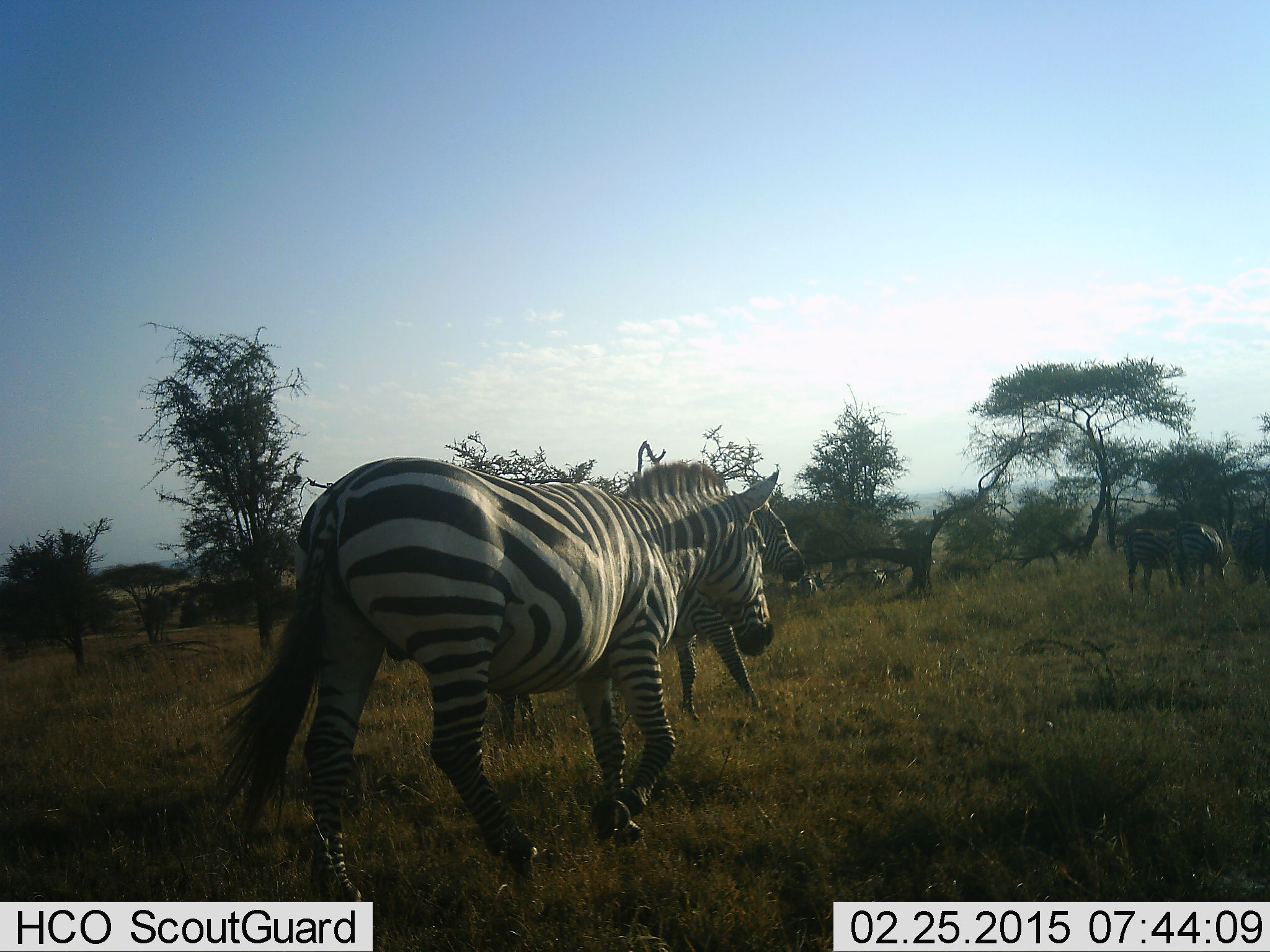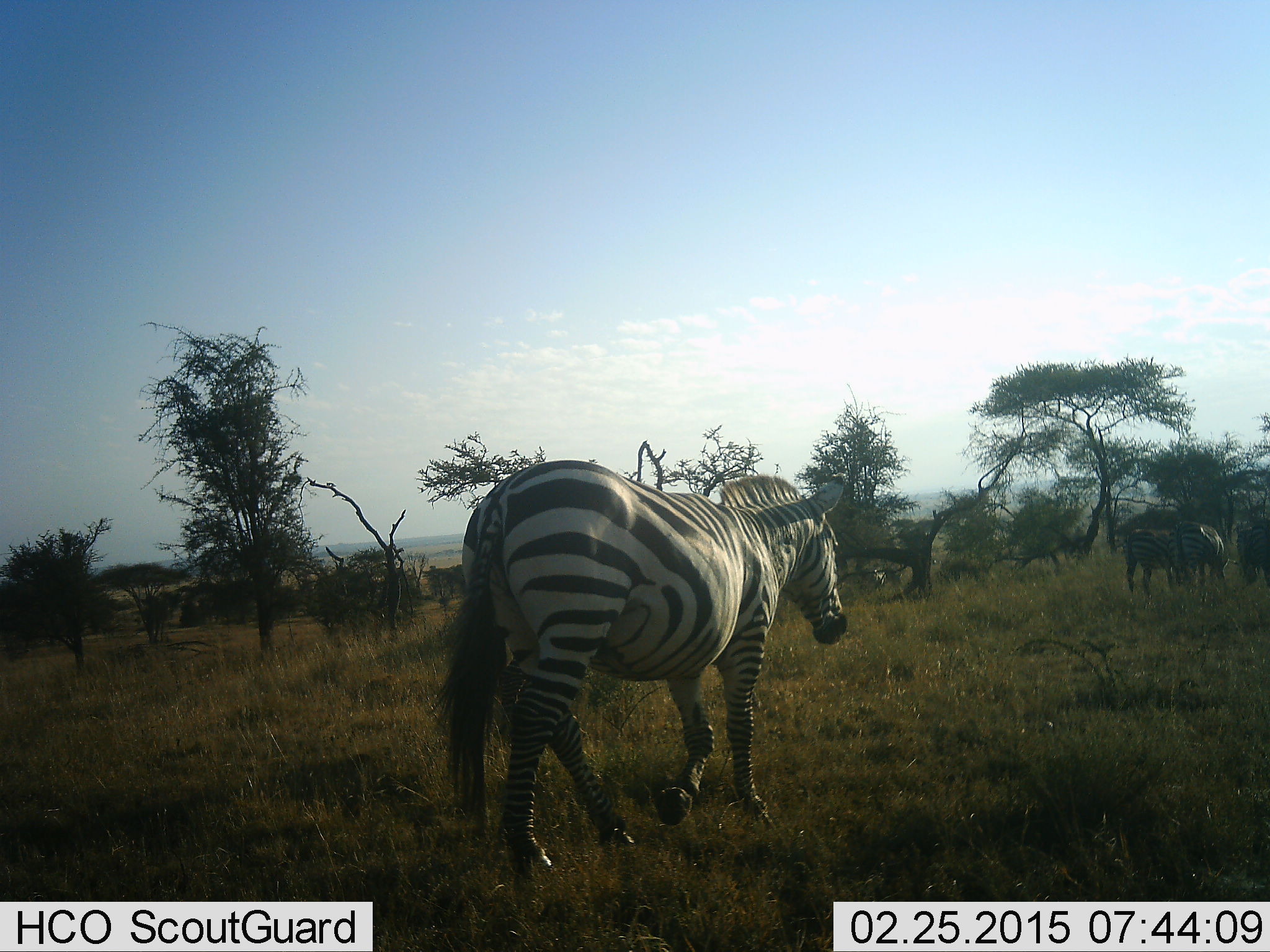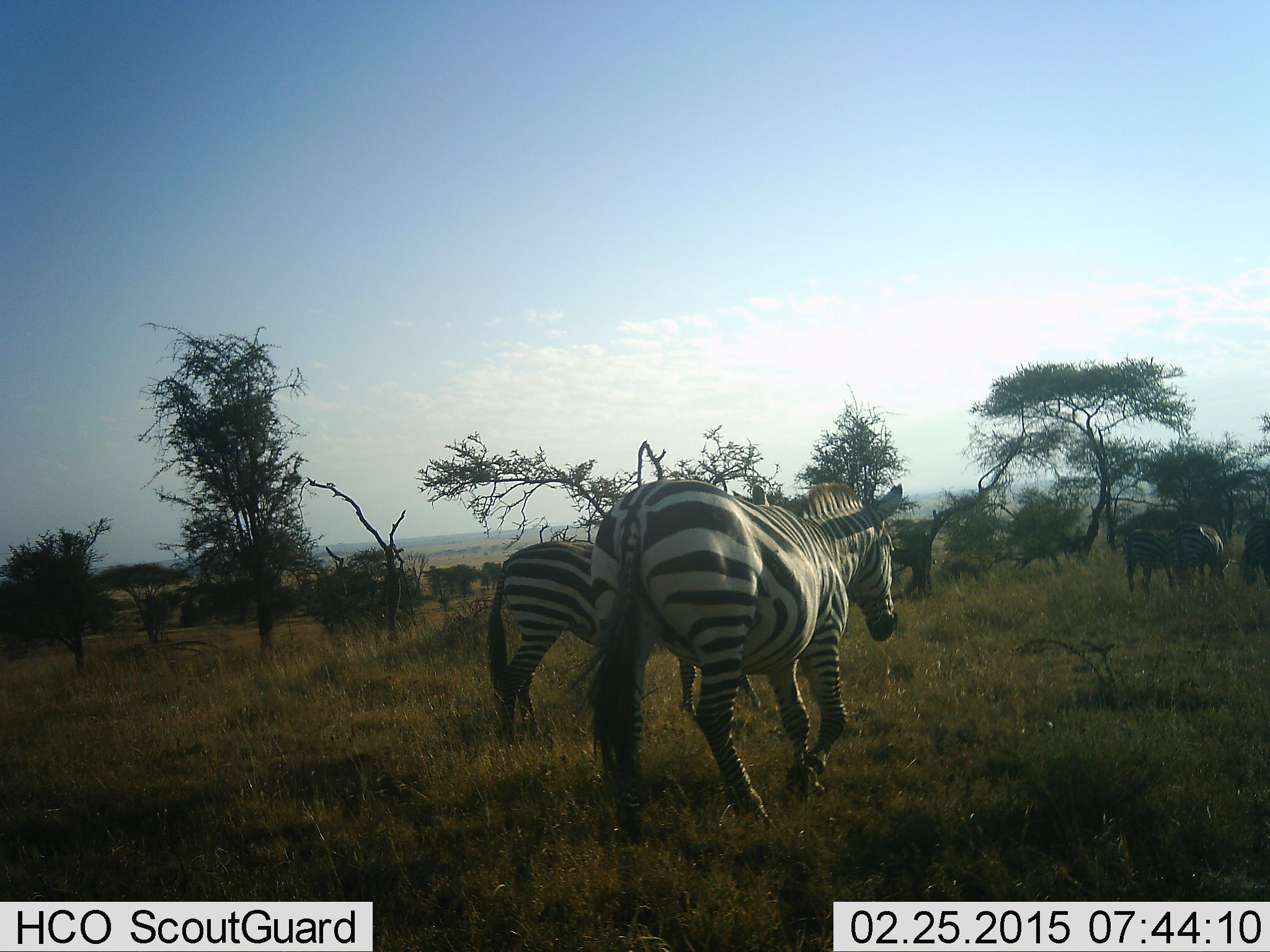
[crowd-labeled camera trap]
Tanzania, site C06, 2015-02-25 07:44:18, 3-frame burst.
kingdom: Animalia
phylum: Chordata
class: Mammalia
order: Perissodactyla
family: Equidae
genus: Equus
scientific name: Equus quagga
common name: plains zebra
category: zebra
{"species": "zebra (plains zebra) (Equus quagga)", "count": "5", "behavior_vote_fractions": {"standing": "27%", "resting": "9%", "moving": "100%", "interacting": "0%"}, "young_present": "0%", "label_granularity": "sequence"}